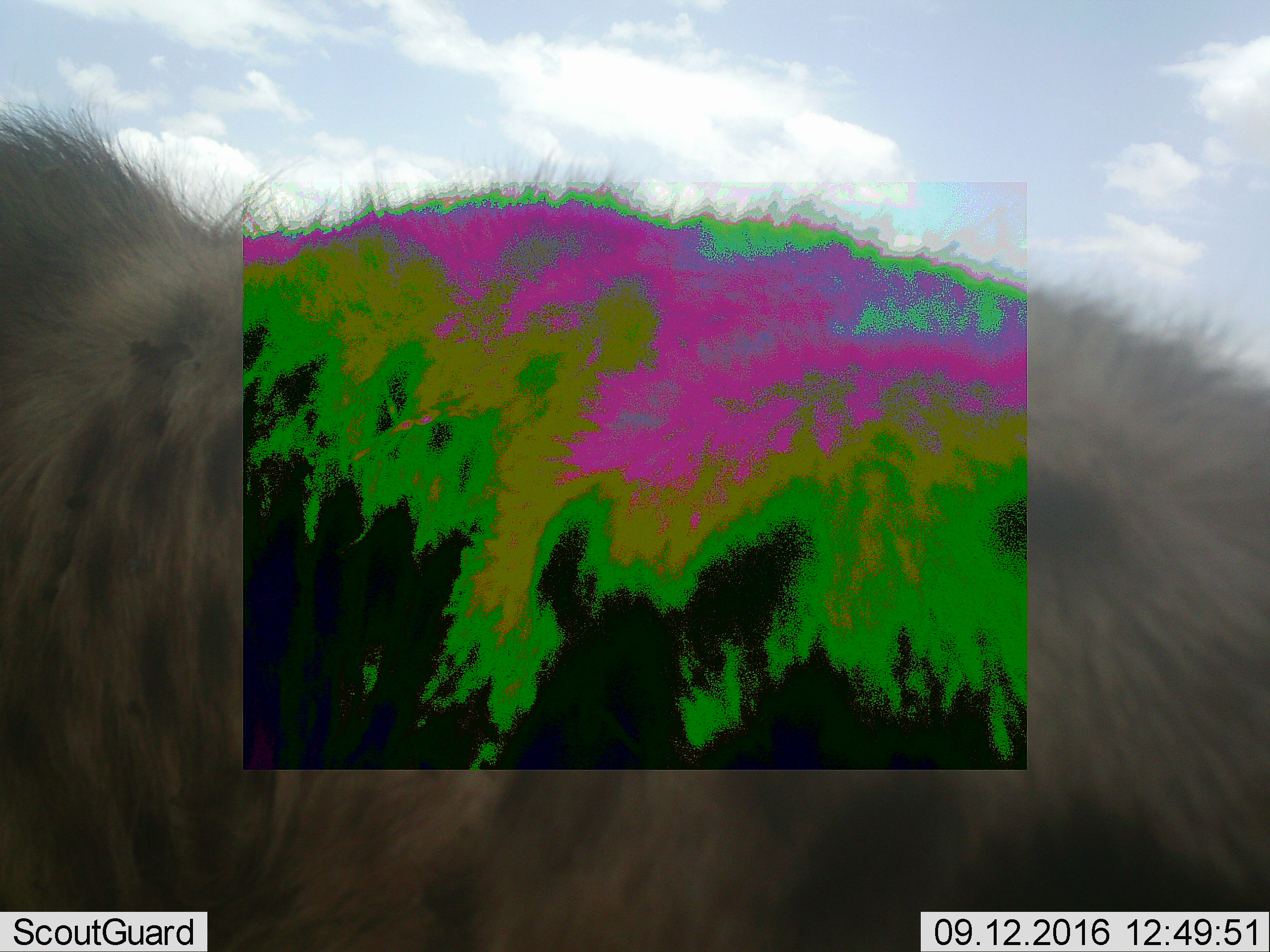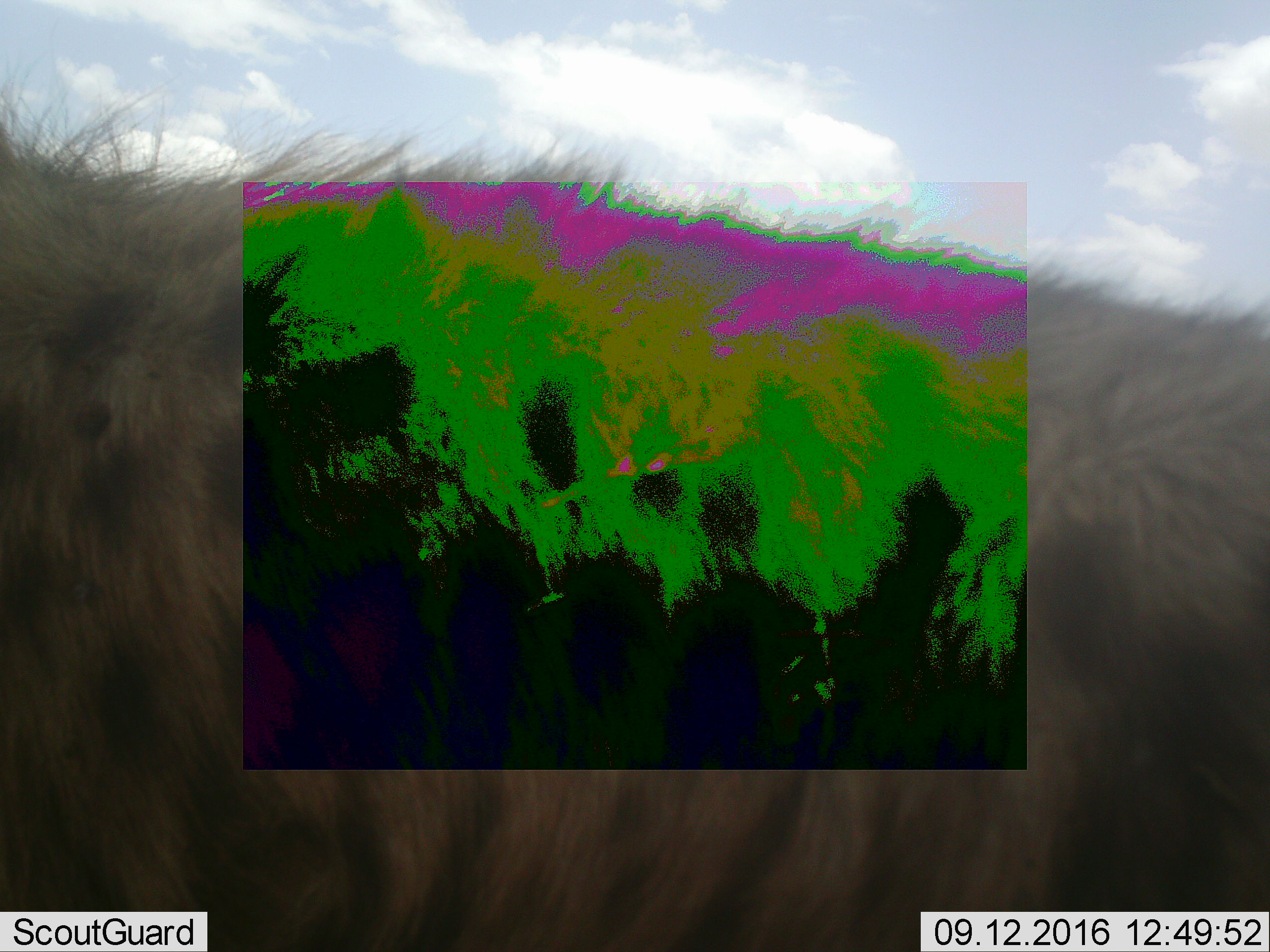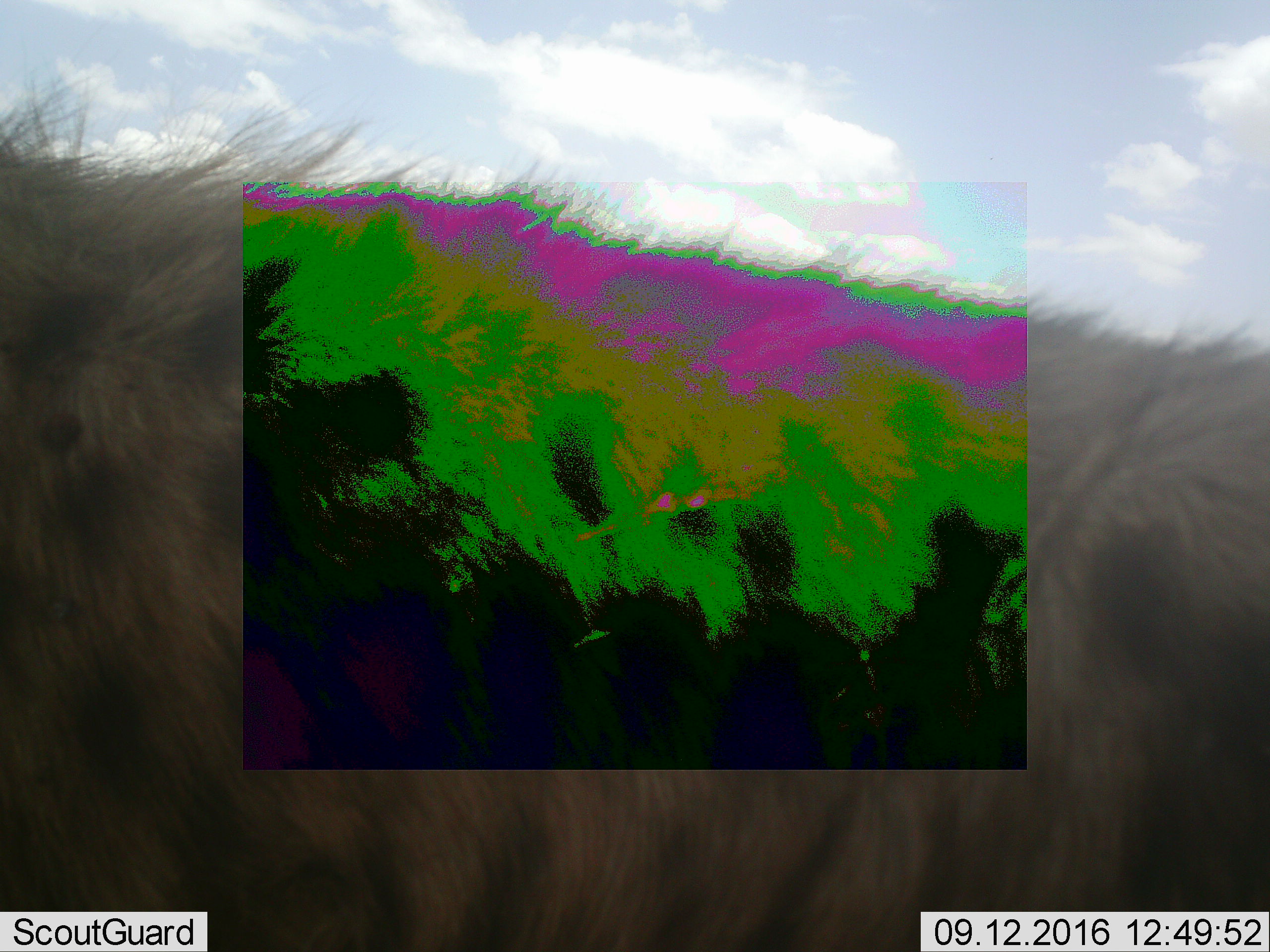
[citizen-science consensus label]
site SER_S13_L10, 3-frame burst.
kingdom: Animalia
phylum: Chordata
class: Mammalia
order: Carnivora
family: Hyaenidae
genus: Crocuta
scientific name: Crocuta crocuta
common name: spotted hyena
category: hyenaspotted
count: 1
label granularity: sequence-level